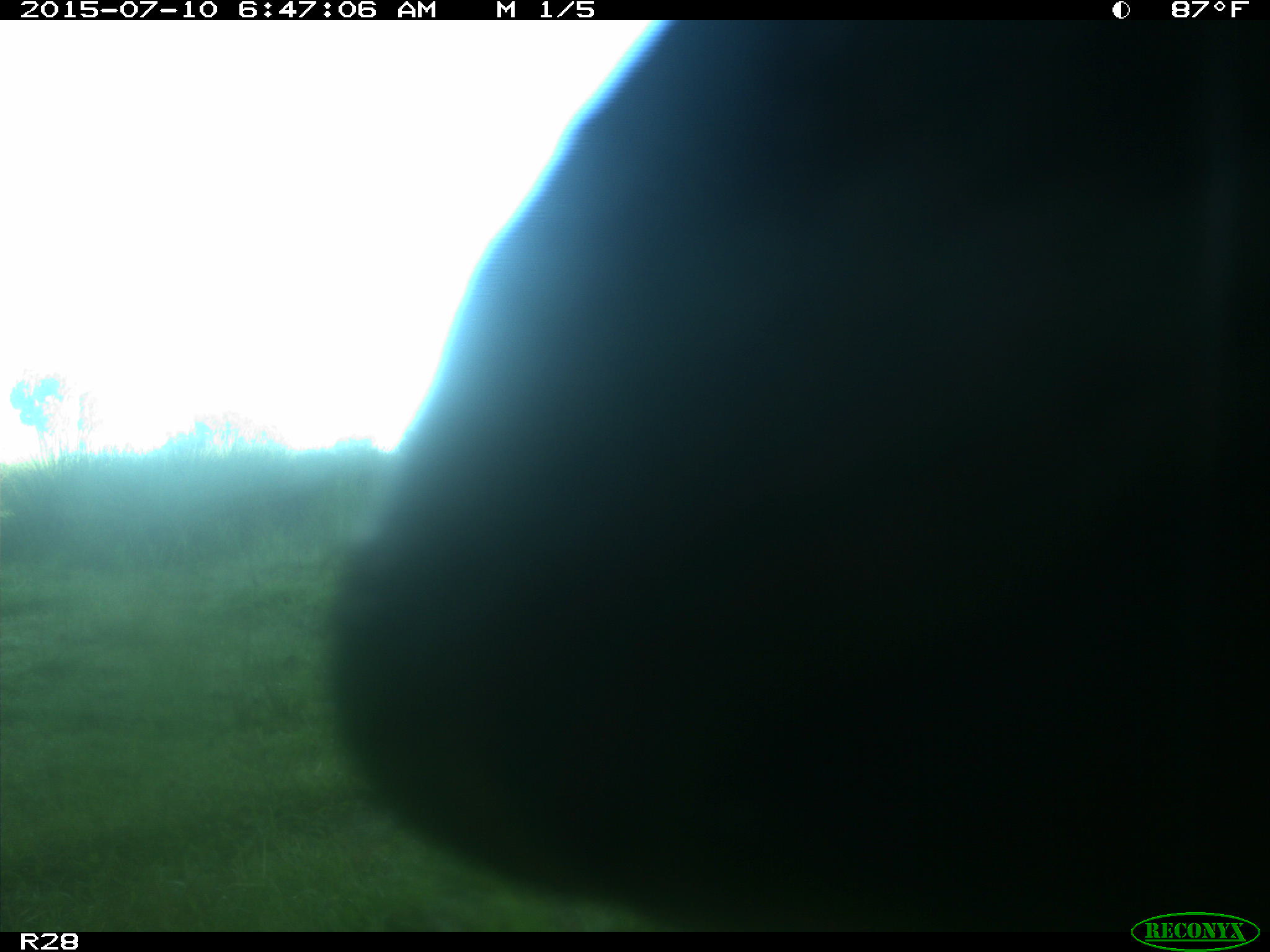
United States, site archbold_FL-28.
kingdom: Animalia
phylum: Chordata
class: Mammalia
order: Artiodactyla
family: Bovidae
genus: Bos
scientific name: Bos taurus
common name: domestic cow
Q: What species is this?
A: Bos taurus (domestic cow).